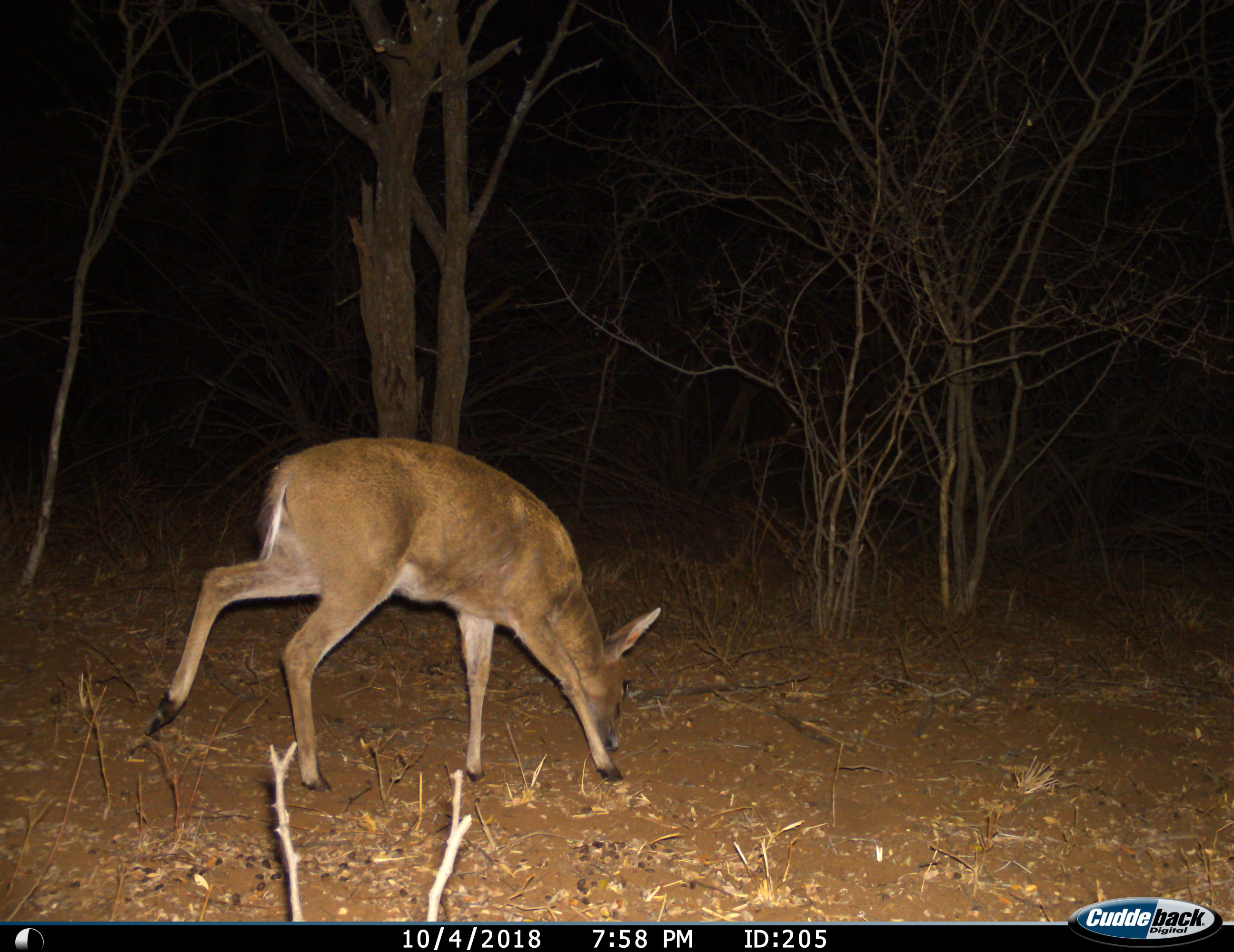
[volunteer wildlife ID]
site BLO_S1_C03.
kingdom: Animalia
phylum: Chordata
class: Mammalia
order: Artiodactyla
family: Bovidae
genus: Redunca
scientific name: Redunca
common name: reedbuck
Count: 1.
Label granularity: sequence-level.